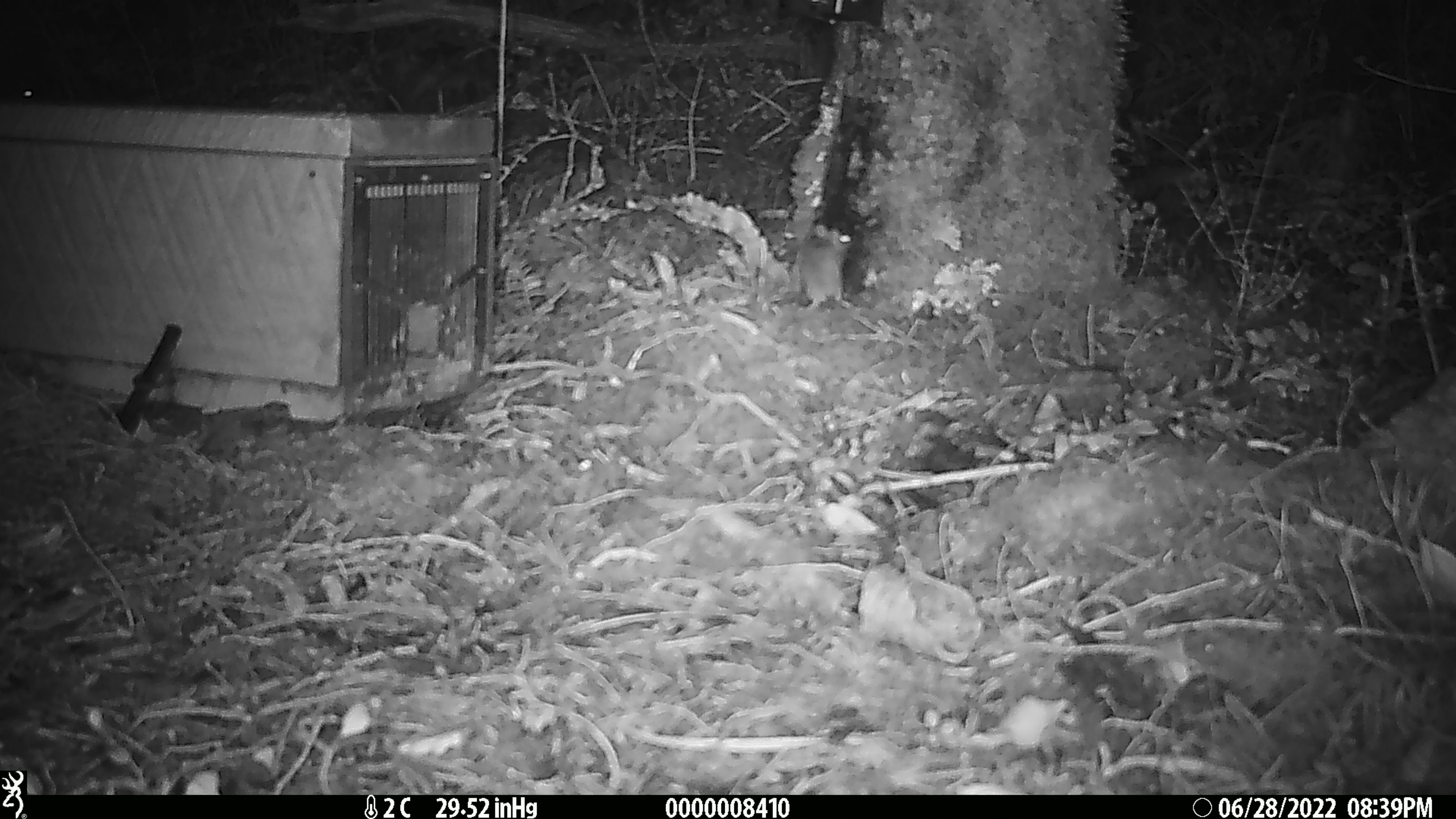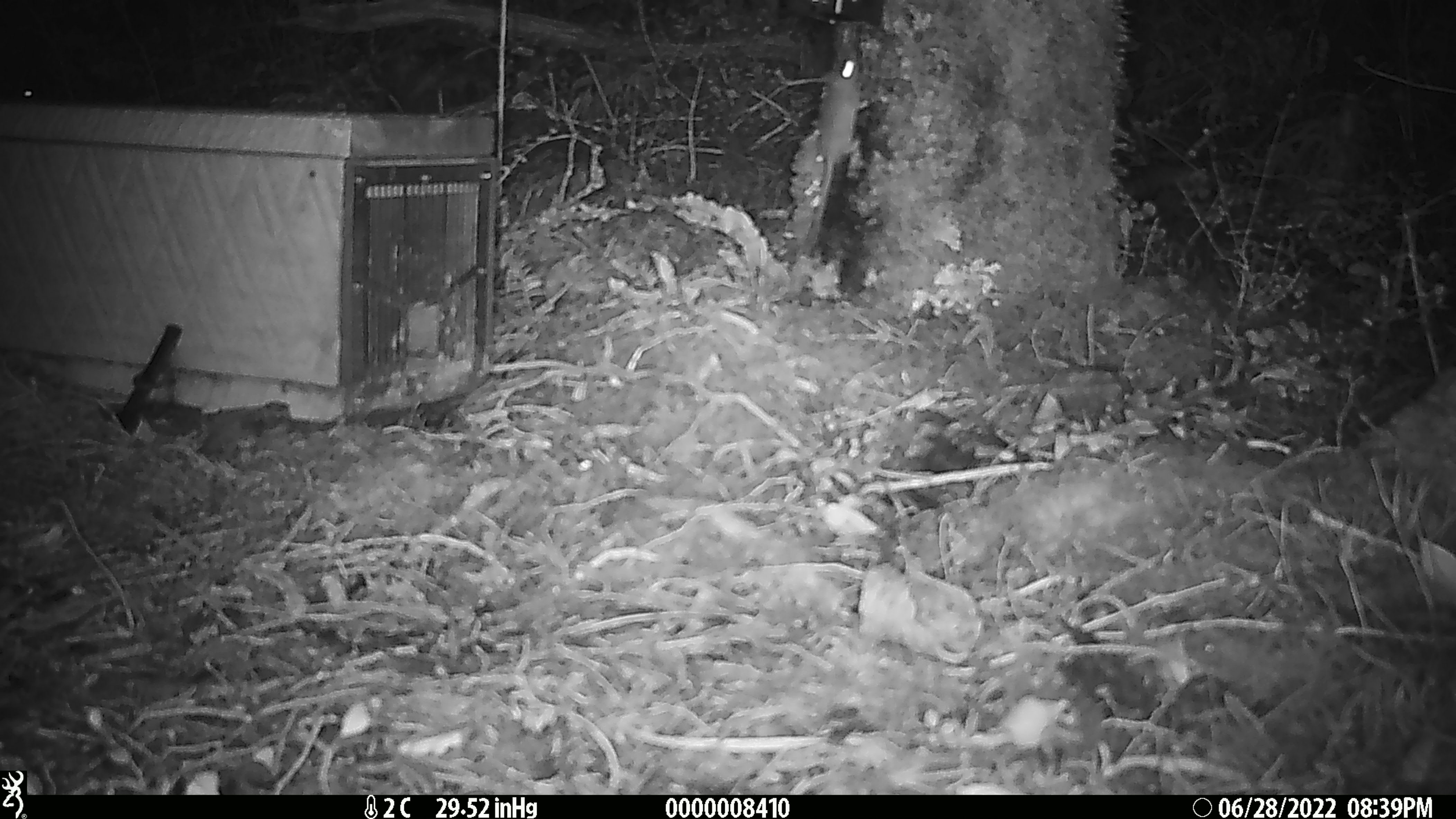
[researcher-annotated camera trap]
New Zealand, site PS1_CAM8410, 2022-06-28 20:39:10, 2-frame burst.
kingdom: Animalia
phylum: Chordata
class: Mammalia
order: Rodentia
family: Muridae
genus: Mus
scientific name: Mus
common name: mouse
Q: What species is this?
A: Mouse (Mus).